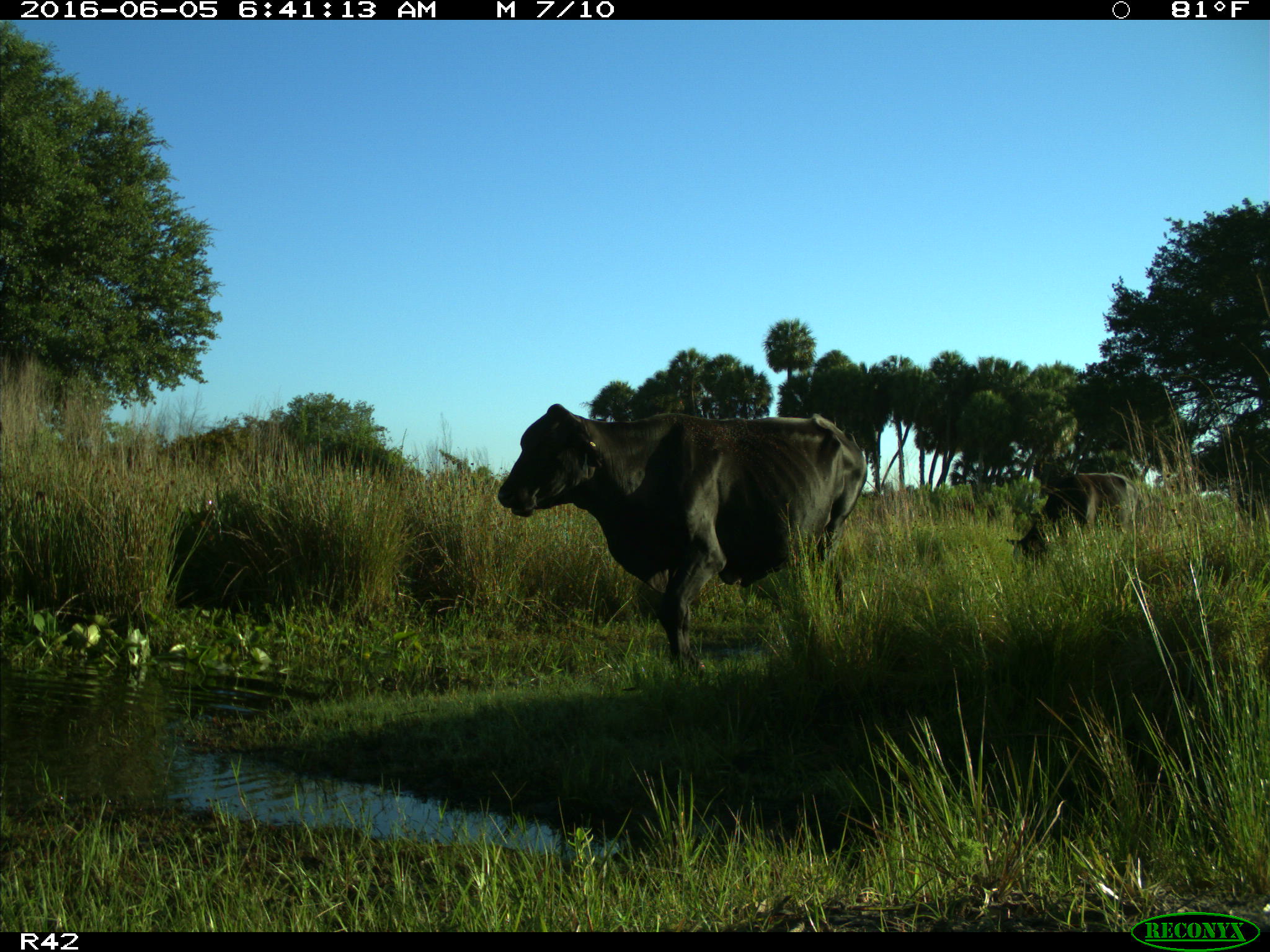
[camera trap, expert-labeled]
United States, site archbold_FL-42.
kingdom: Animalia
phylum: Chordata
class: Mammalia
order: Artiodactyla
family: Bovidae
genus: Bos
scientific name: Bos taurus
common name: domestic cow